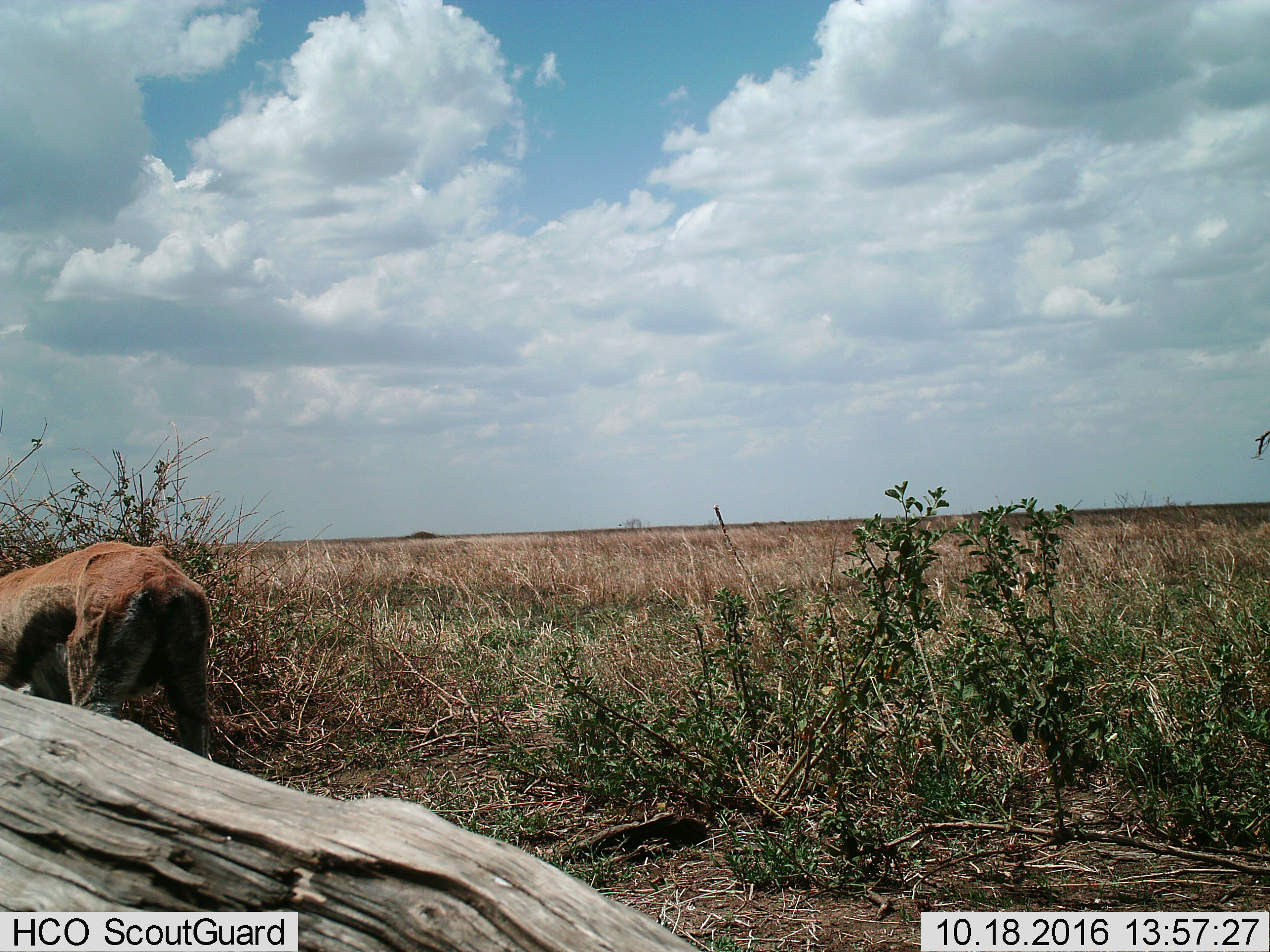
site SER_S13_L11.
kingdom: Animalia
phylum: Chordata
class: Mammalia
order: Artiodactyla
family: Bovidae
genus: Eudorcas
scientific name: Eudorcas thomsonii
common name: thomson's gazelle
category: gazellethomsons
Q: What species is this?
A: Gazellethomsons (thomson's gazelle) (Eudorcas thomsonii).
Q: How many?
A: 1.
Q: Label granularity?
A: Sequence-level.